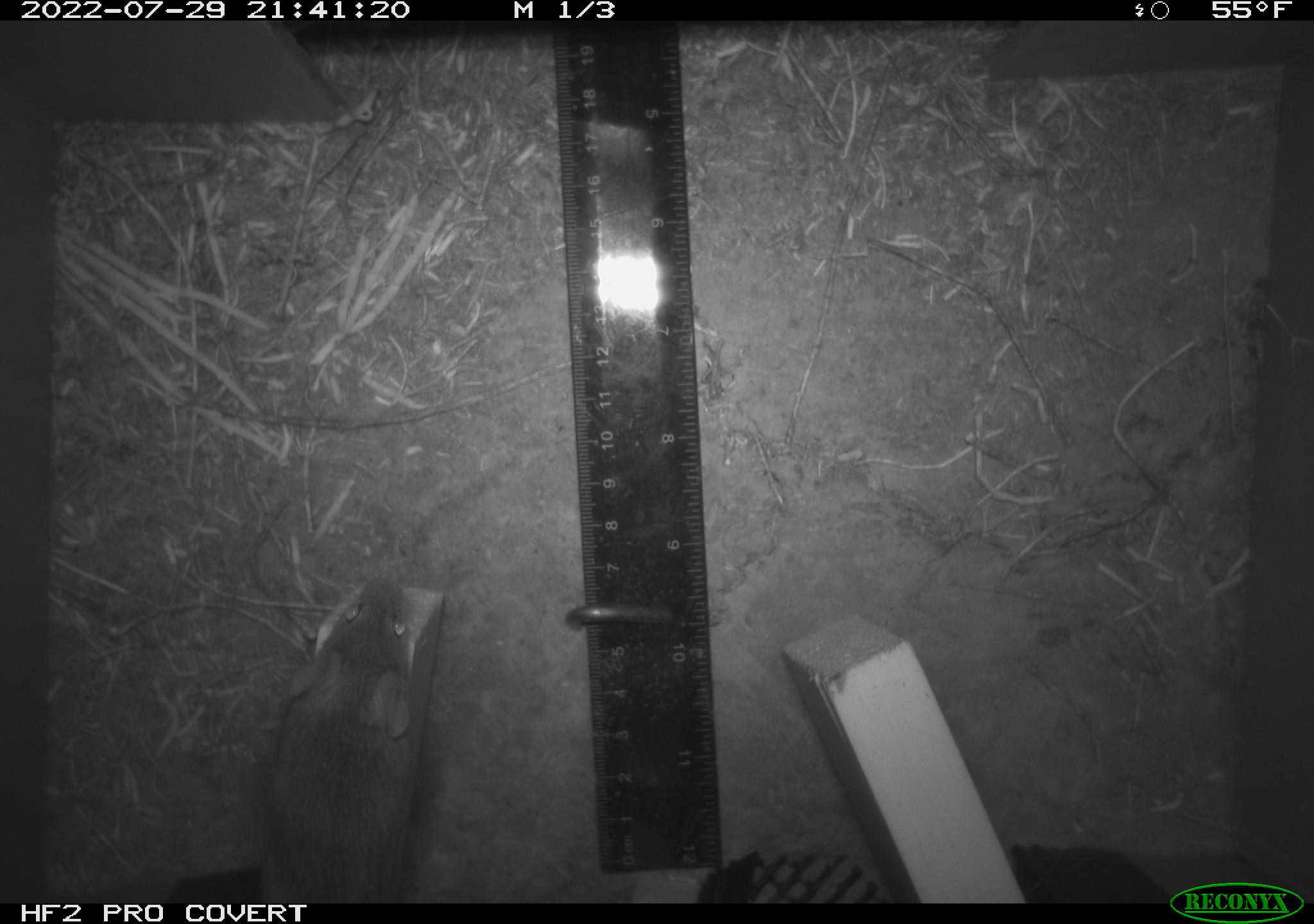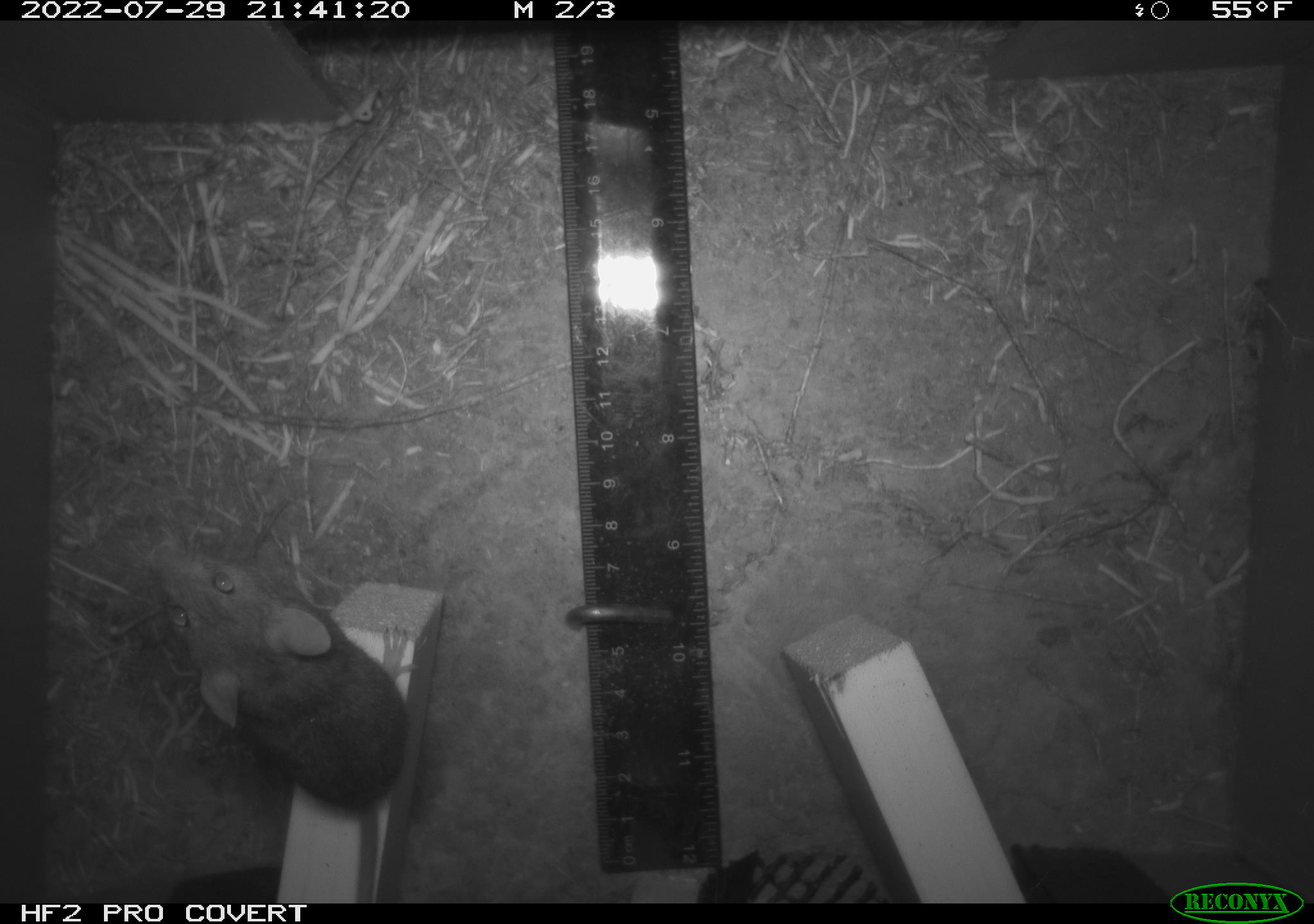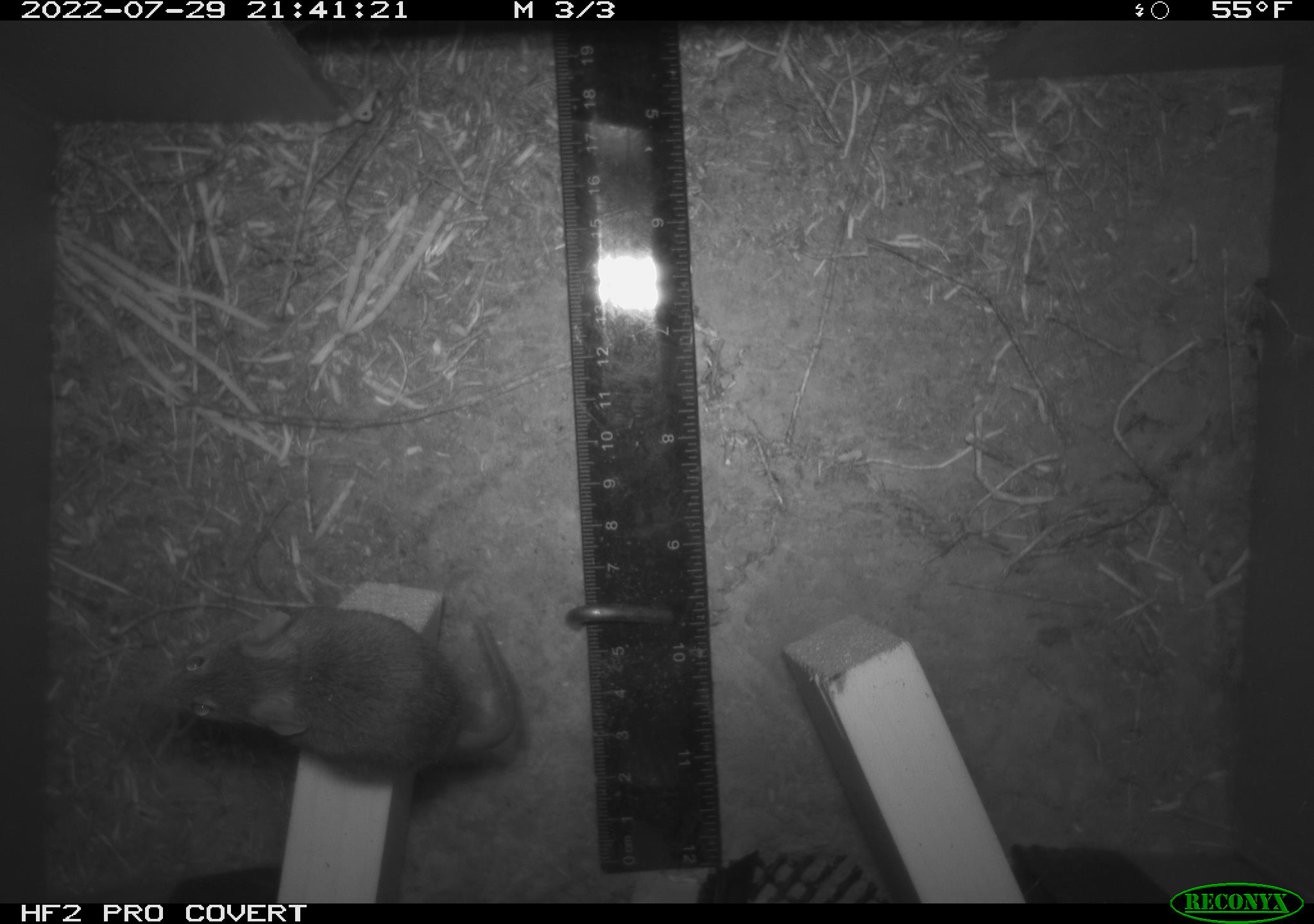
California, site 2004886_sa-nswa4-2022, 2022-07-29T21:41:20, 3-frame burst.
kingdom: Animalia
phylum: Chordata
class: Mammalia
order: Rodentia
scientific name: Rodentia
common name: rodent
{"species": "rodent (Rodentia)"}